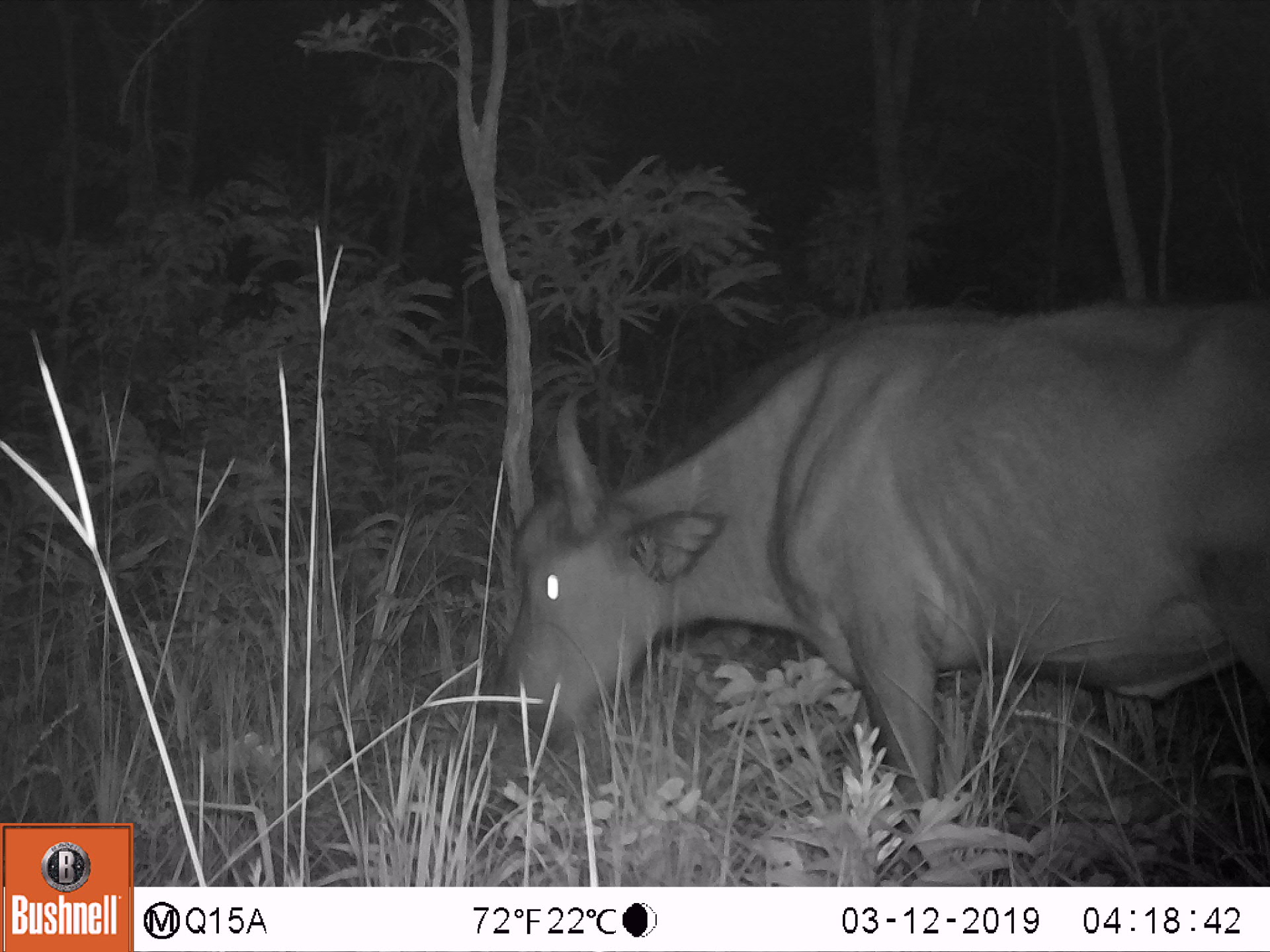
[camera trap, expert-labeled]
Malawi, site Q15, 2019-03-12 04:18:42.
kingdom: Animalia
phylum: Chordata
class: Mammalia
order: Artiodactyla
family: Bovidae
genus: Syncerus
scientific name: Syncerus caffer caffer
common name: cape buffalo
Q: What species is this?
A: Cape buffalo (Syncerus caffer caffer).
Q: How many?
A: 1.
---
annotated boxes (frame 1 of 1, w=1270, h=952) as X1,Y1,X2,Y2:
cape buffalo: 487,298,1262,794